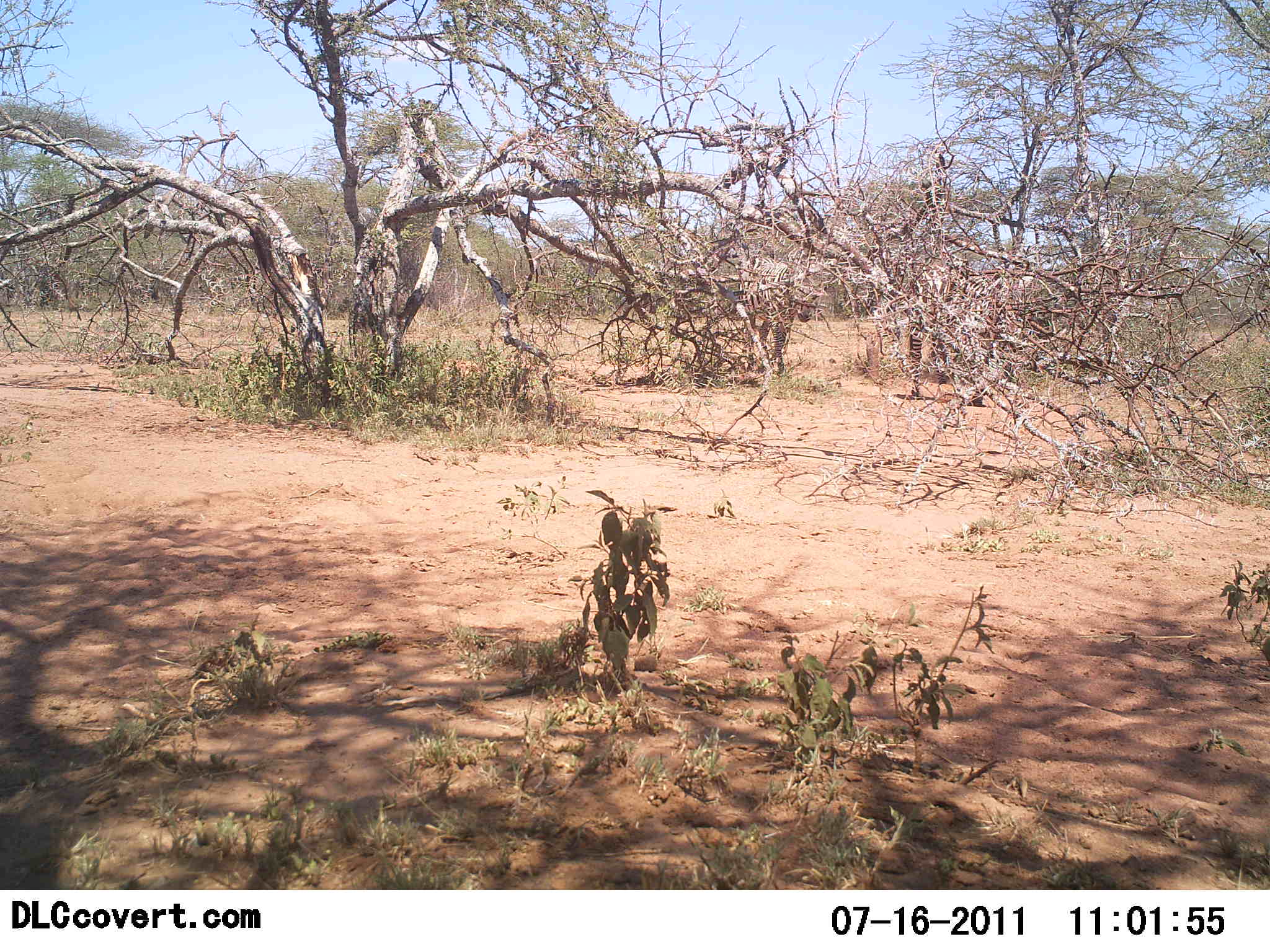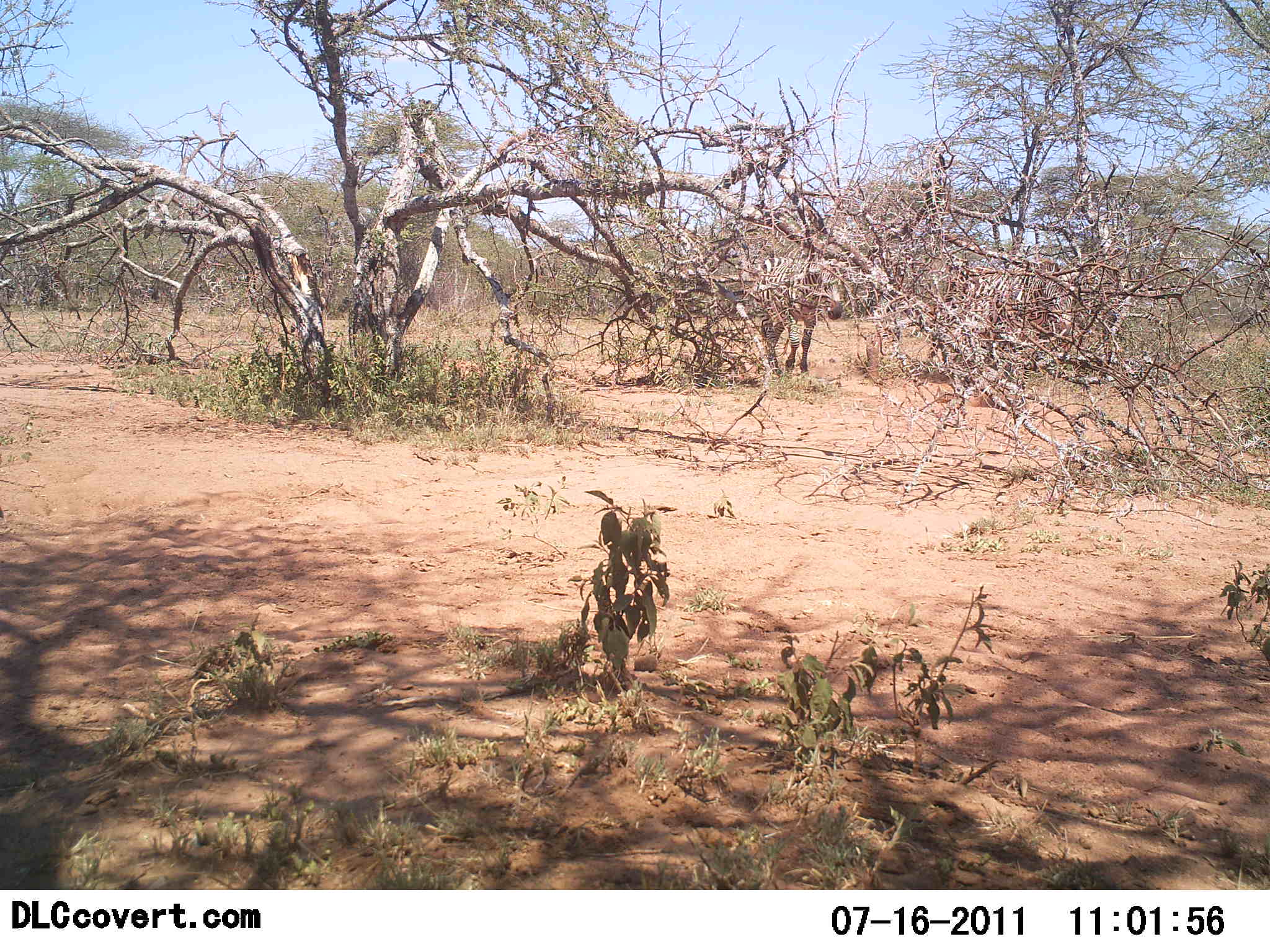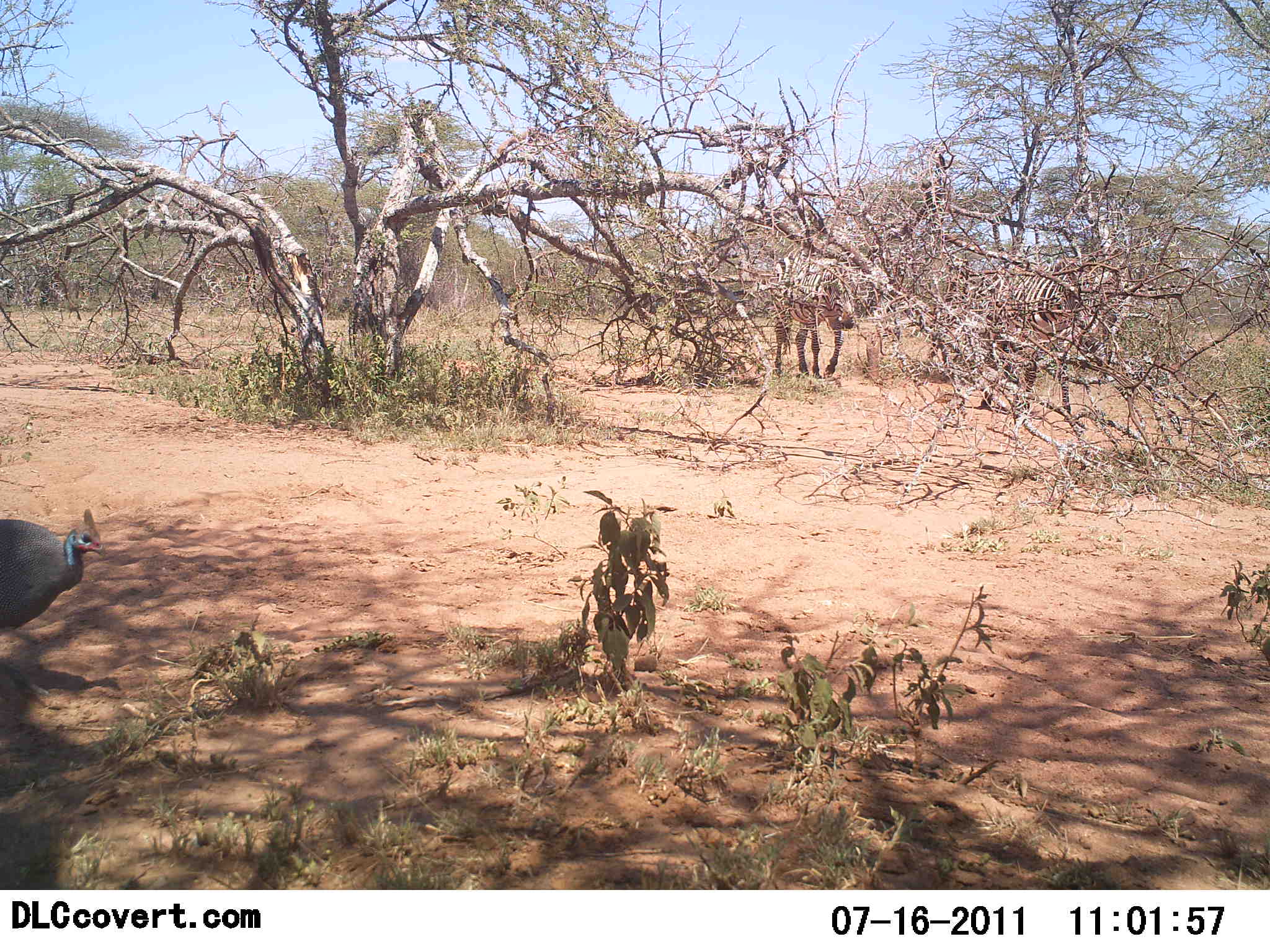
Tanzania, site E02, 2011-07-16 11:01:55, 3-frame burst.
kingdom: Animalia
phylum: Chordata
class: Aves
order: Galliformes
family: Numididae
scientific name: Numididae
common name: guinea fowl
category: guineafowl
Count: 1.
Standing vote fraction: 0%.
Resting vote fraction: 0%.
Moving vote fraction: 100%.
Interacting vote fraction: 0%.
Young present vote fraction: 0%.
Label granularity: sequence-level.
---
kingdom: Animalia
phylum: Chordata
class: Mammalia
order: Perissodactyla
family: Equidae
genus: Equus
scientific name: Equus quagga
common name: plains zebra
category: zebra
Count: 2.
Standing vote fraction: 8%.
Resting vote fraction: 0%.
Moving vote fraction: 92%.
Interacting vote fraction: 0%.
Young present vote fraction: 0%.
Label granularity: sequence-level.